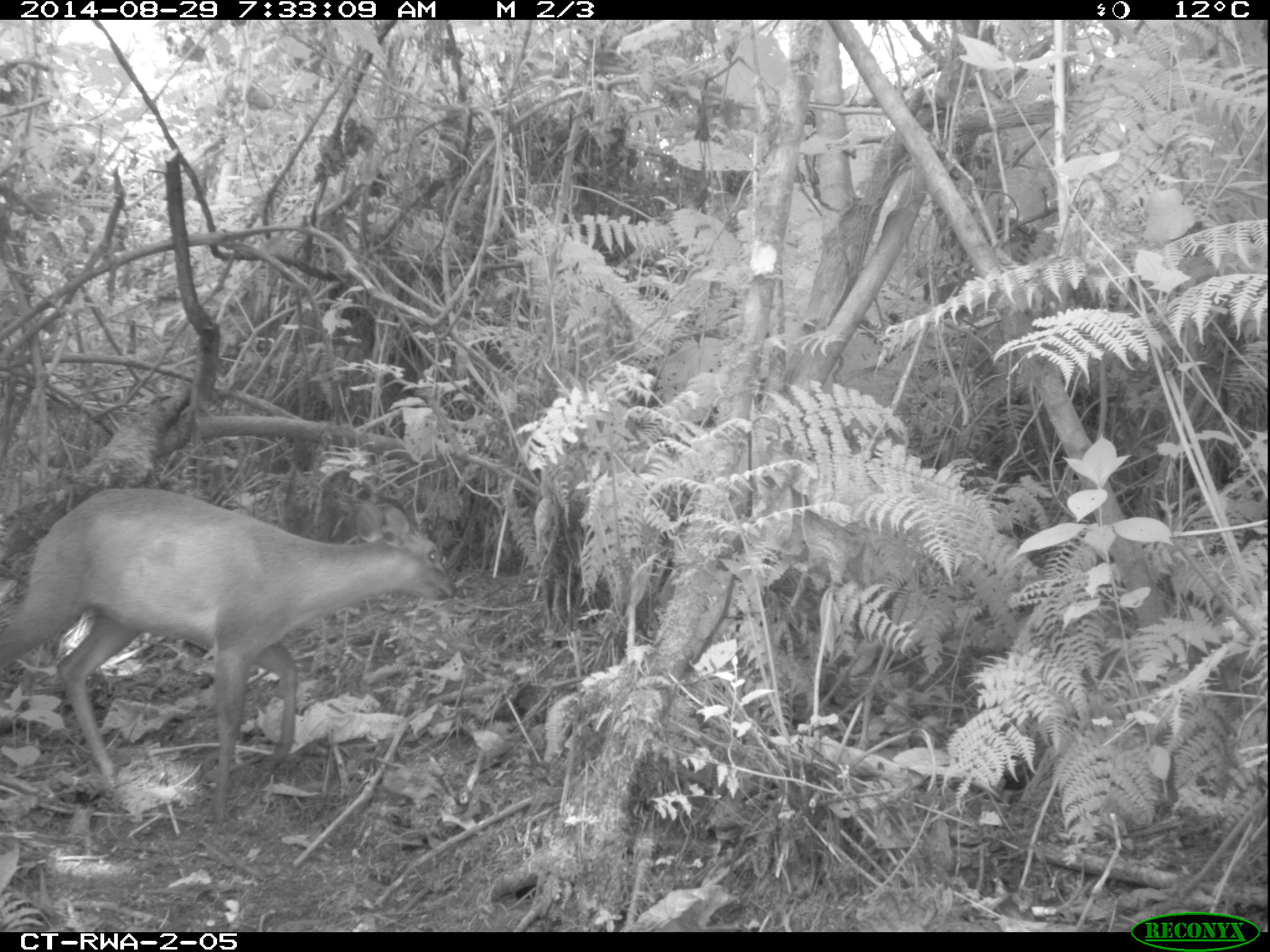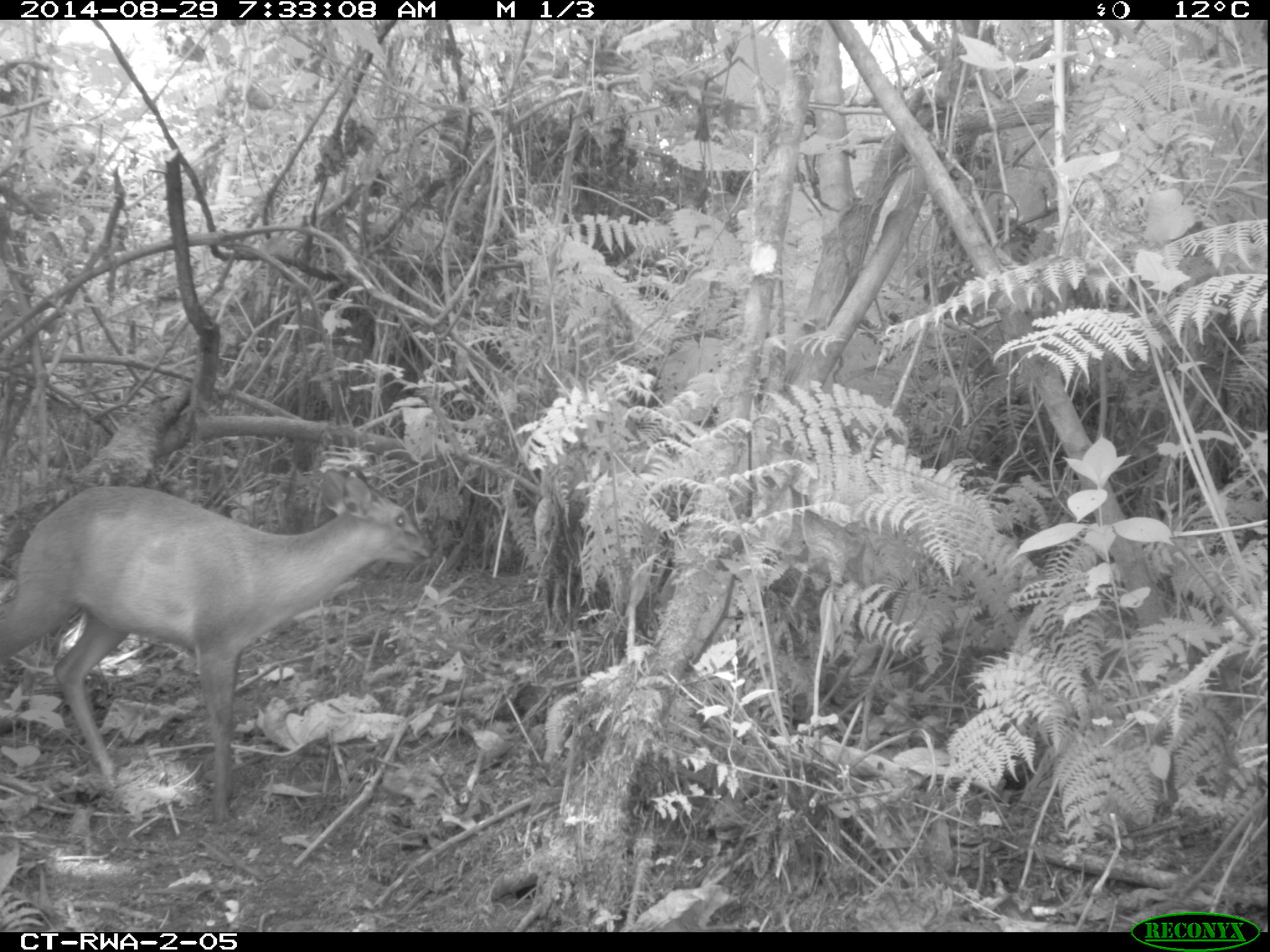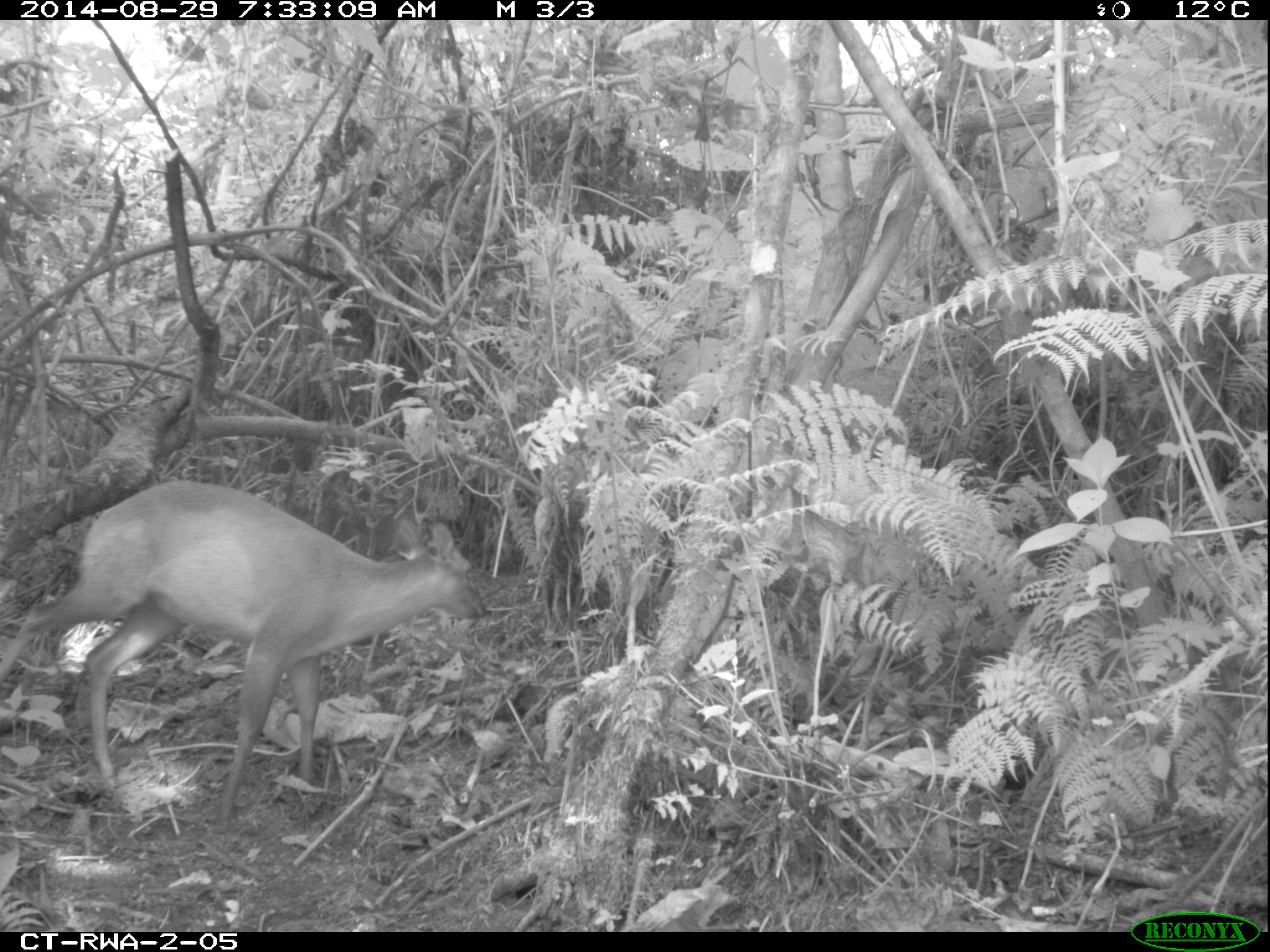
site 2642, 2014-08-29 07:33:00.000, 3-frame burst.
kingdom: Animalia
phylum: Chordata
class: Mammalia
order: Artiodactyla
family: Bovidae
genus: Cephalophus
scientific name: Cephalophus nigrifrons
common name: black-fronted duiker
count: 2